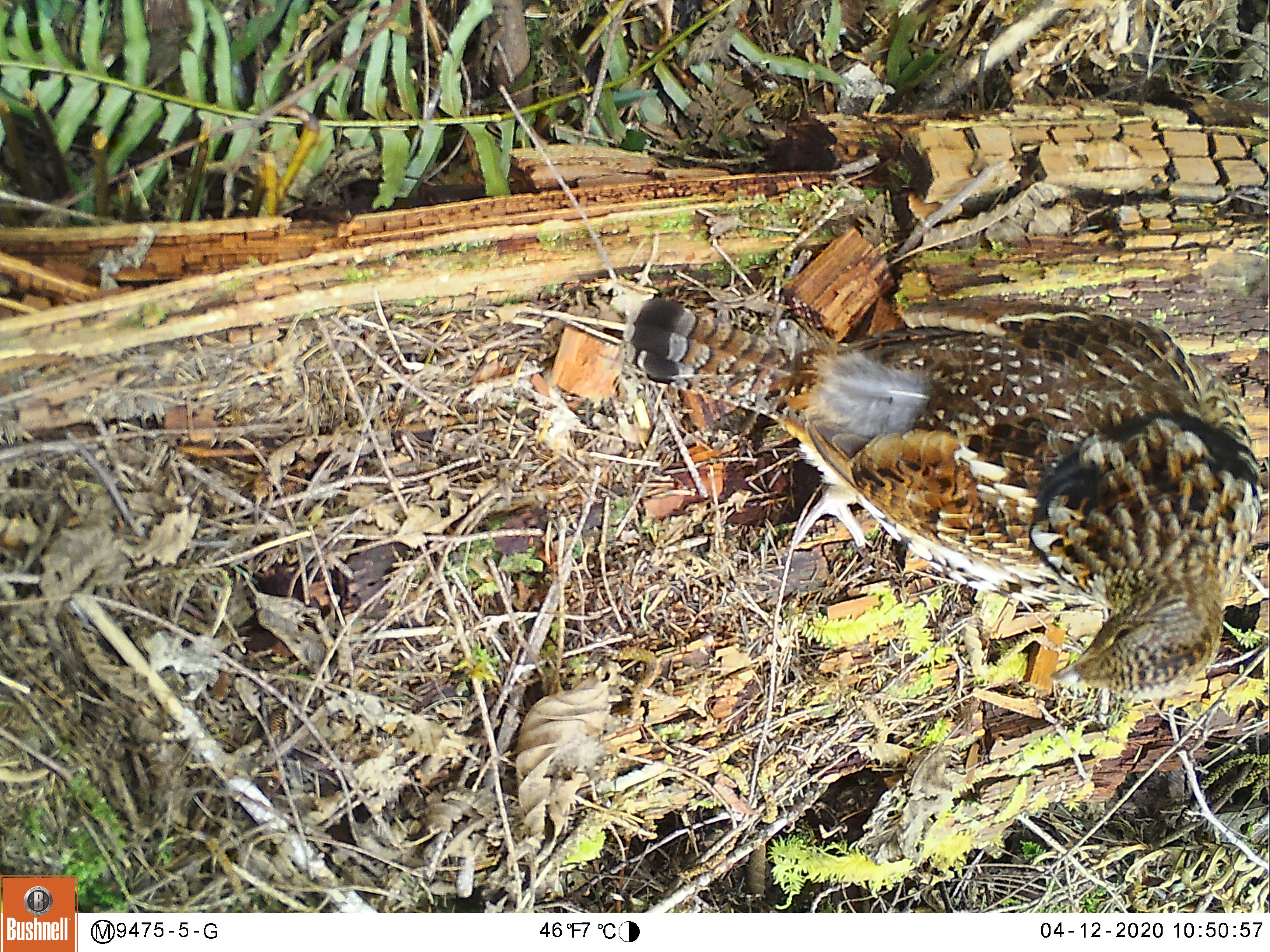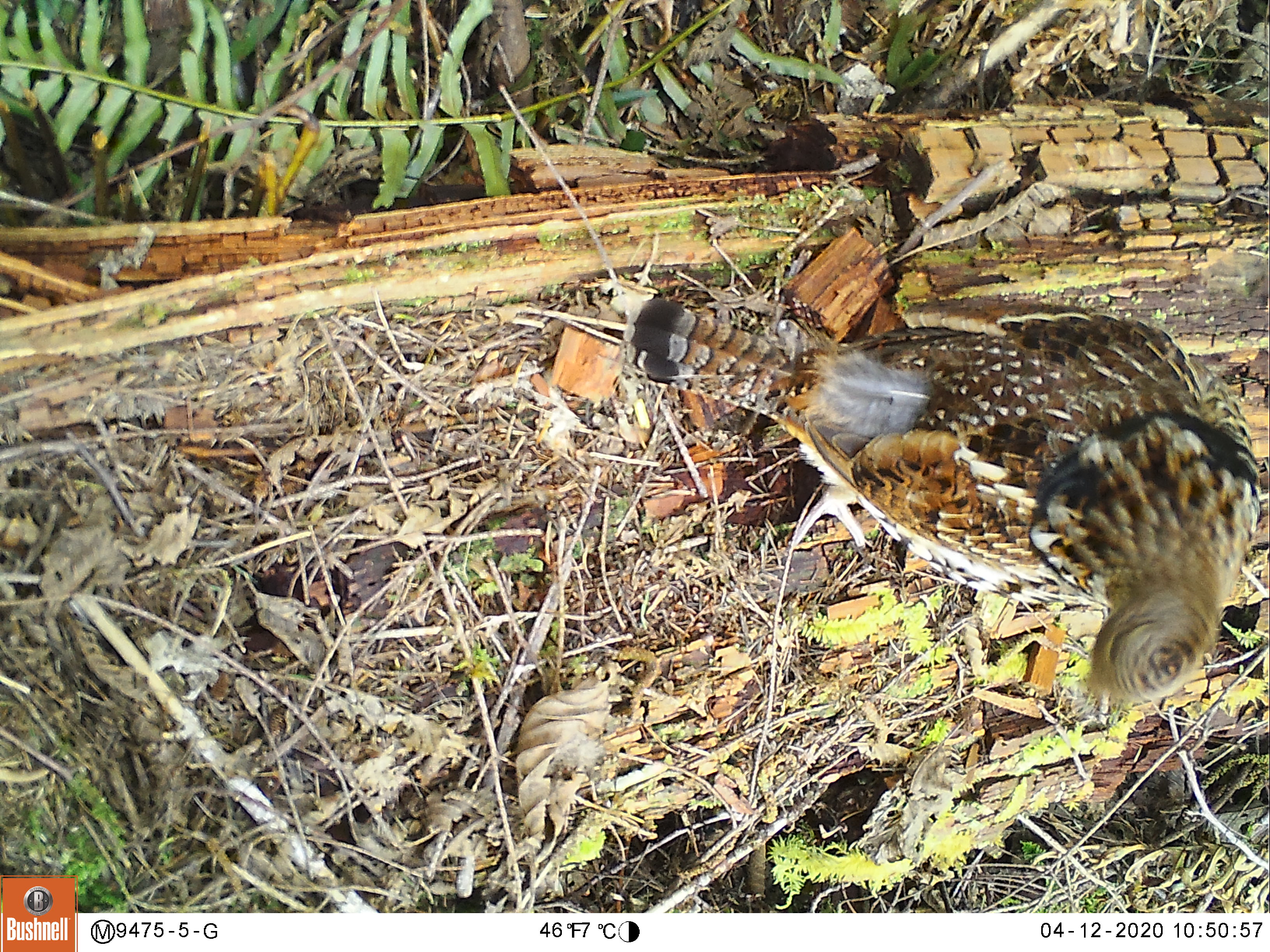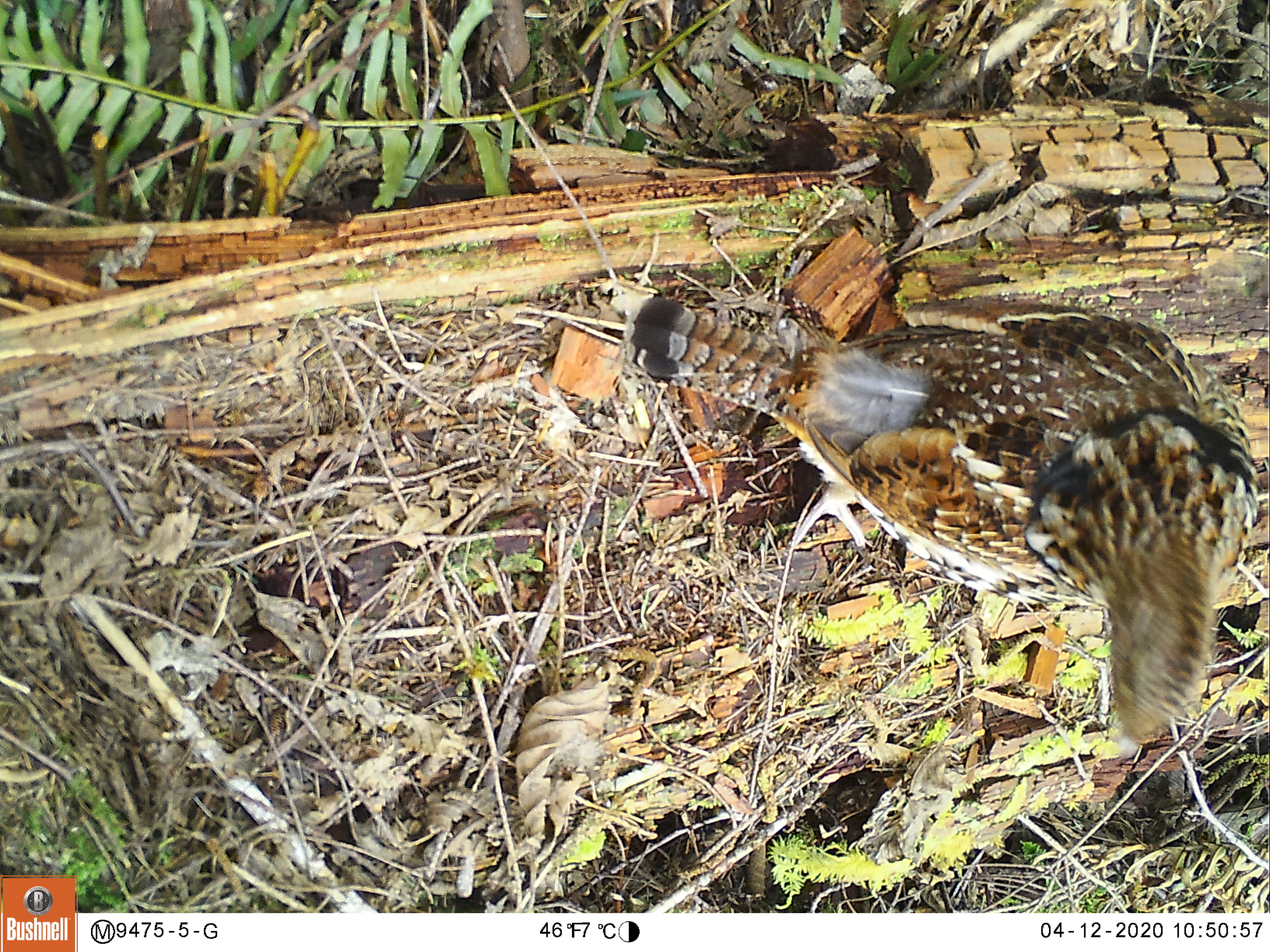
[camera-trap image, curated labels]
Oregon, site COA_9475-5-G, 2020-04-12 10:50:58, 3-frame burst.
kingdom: Animalia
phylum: Chordata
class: Aves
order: Galliformes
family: Phasianidae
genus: Bonasa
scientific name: Bonasa umbellus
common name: ruffed grouse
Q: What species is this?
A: Ruffed grouse (Bonasa umbellus).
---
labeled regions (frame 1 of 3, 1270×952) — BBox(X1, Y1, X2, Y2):
ruffed grouse: BBox(622, 276, 1266, 699)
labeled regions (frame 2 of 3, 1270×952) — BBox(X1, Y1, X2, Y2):
ruffed grouse: BBox(622, 280, 1268, 701)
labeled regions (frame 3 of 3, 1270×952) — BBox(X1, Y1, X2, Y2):
ruffed grouse: BBox(618, 271, 1255, 745)